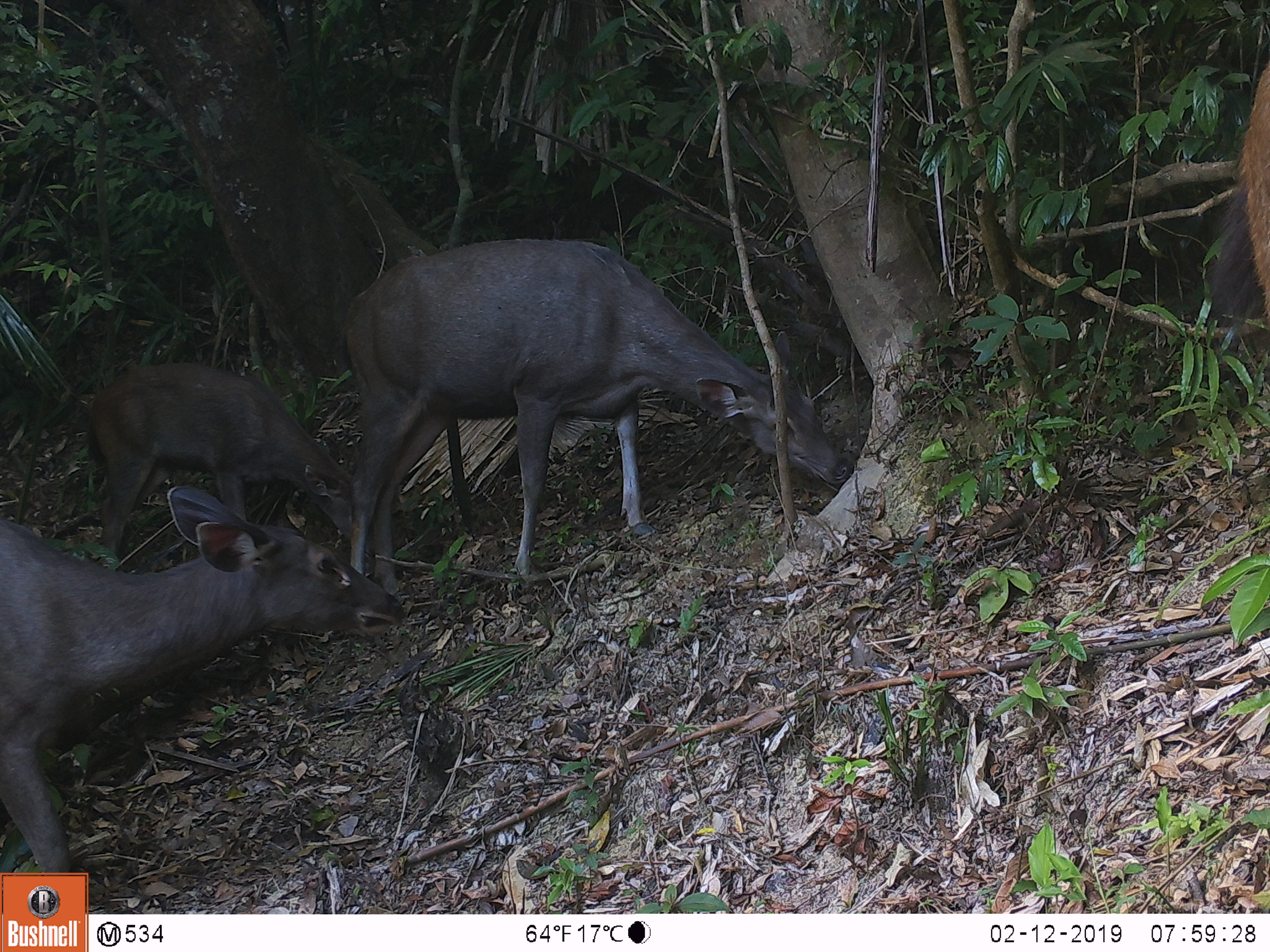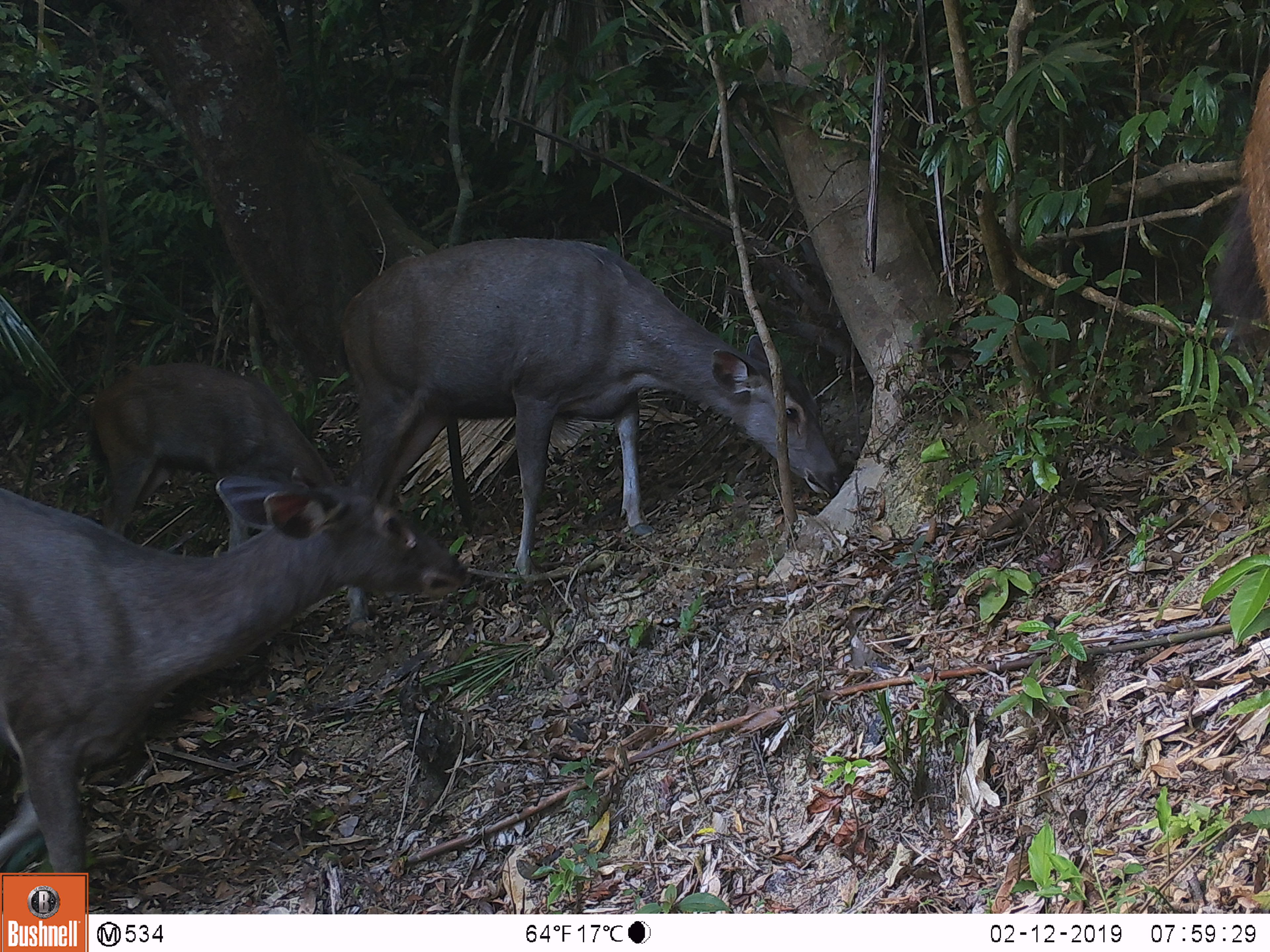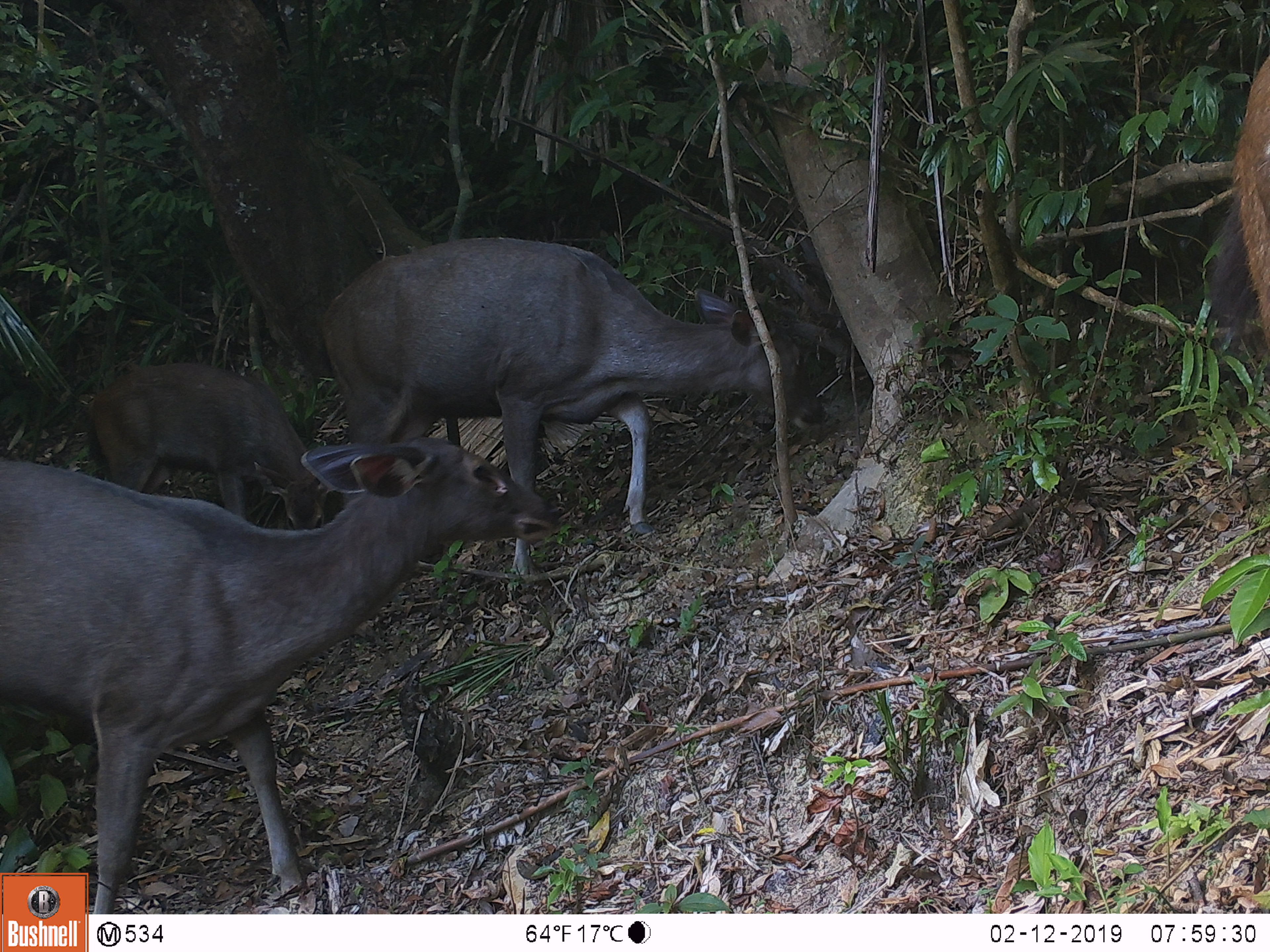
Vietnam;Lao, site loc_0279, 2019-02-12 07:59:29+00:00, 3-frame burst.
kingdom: Animalia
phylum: Chordata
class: Mammalia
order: Artiodactyla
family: Cervidae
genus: Rusa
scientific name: Rusa unicolor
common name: sambar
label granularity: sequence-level